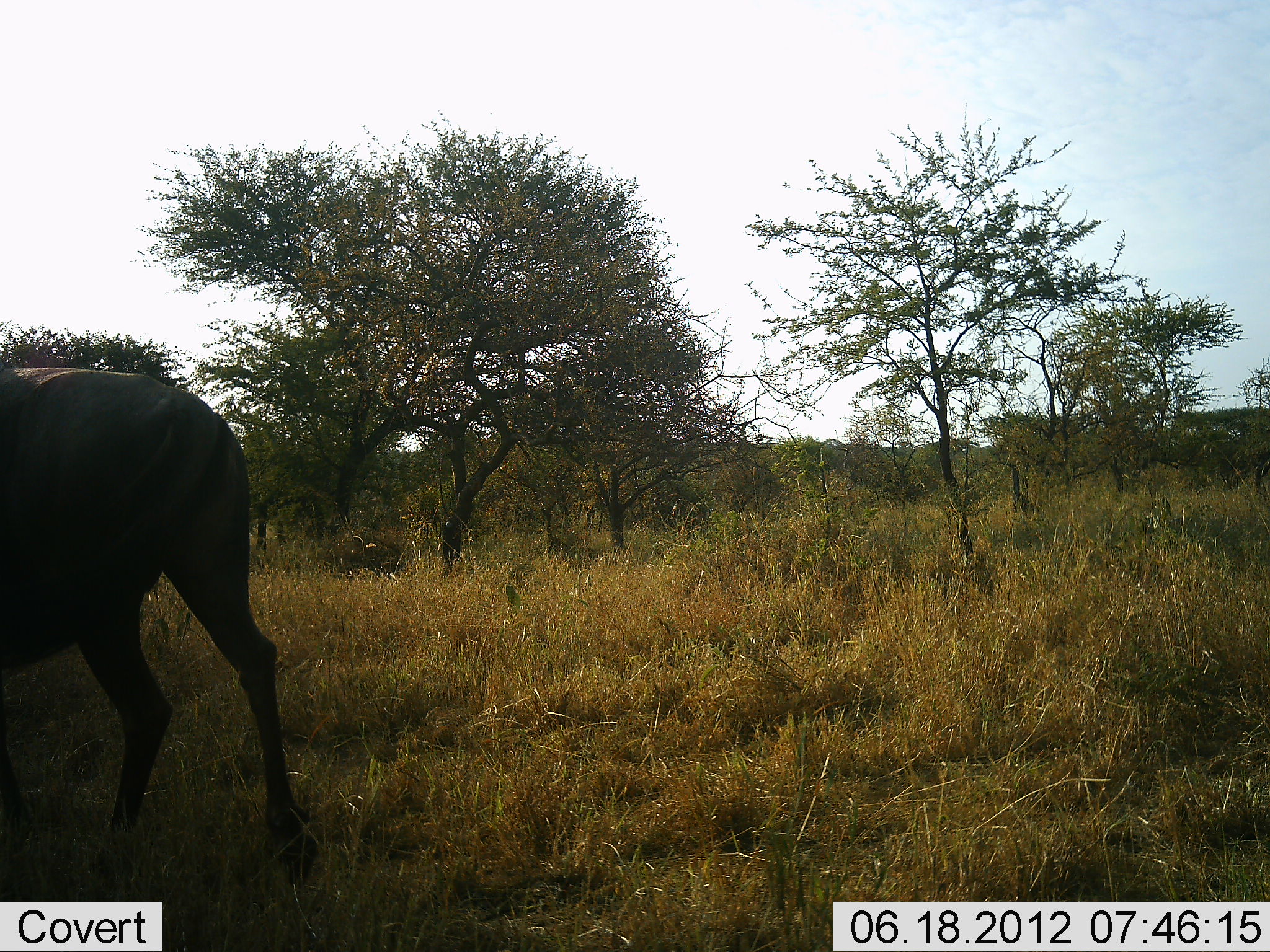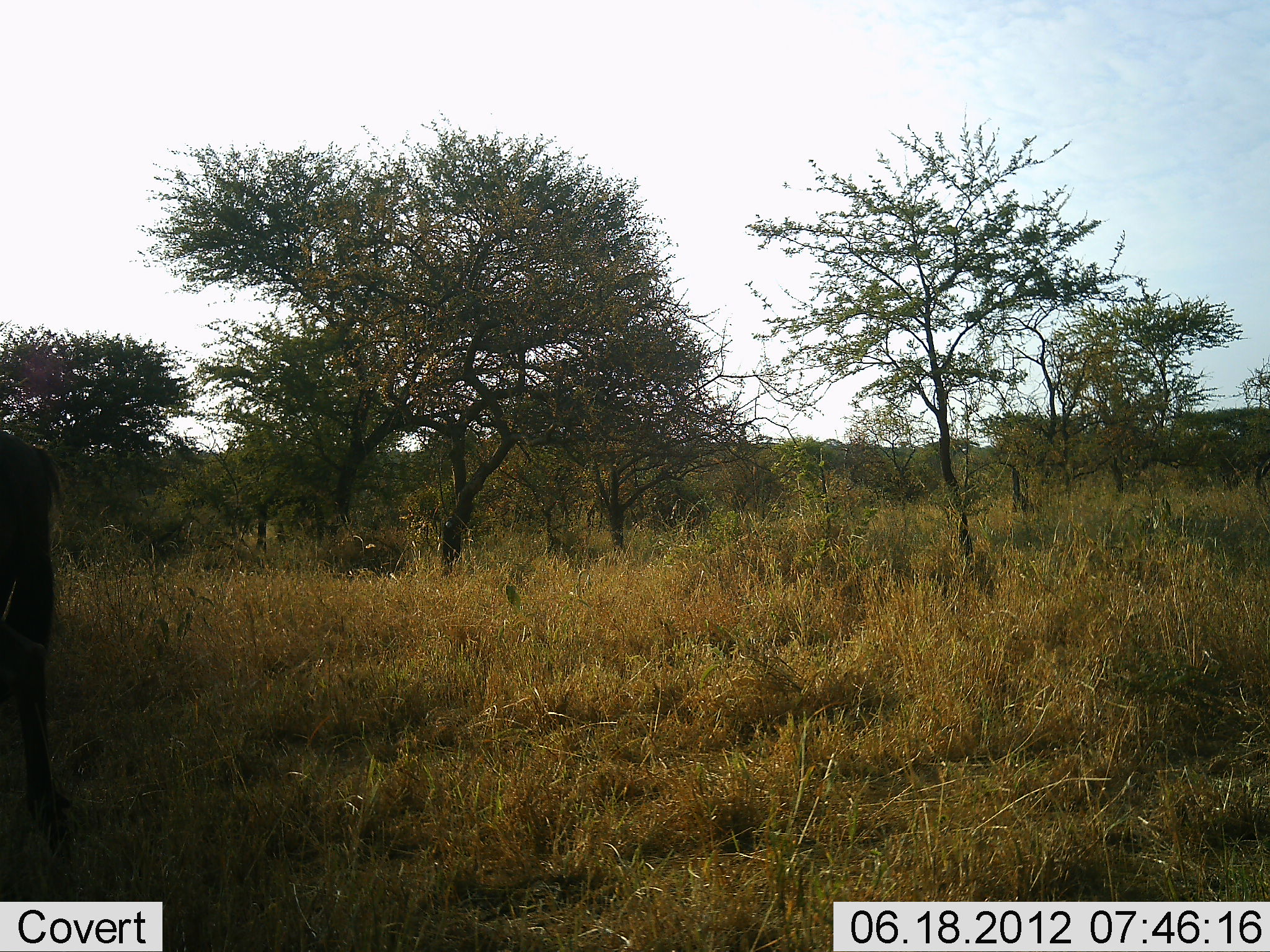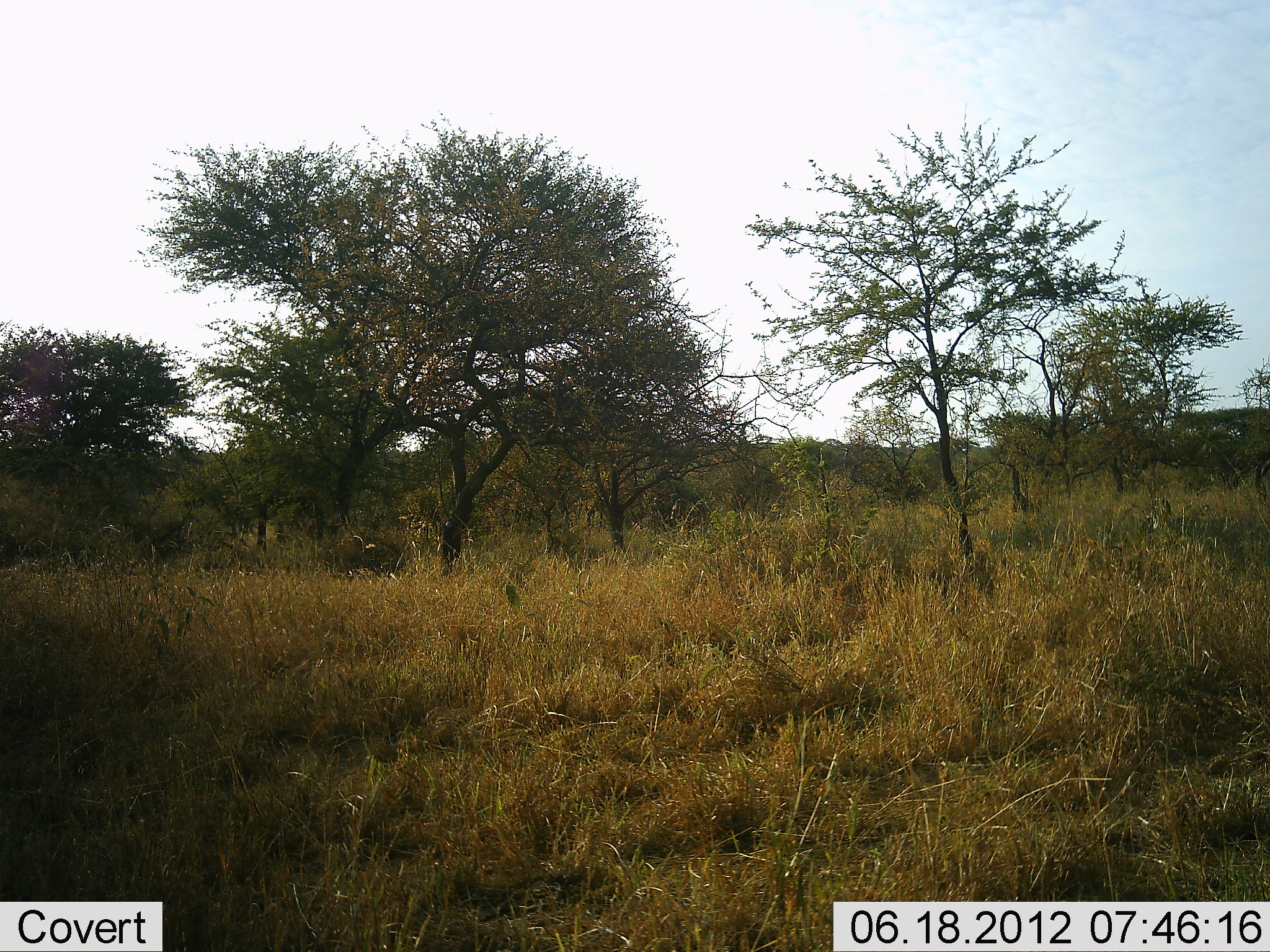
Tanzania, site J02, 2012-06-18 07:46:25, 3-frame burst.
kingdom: Animalia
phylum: Chordata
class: Mammalia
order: Artiodactyla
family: Bovidae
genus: Connochaetes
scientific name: Connochaetes taurinus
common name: blue wildebeest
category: wildebeest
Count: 1.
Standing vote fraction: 0%.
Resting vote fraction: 0%.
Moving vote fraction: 100%.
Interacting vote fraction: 0%.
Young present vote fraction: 0%.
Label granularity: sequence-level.